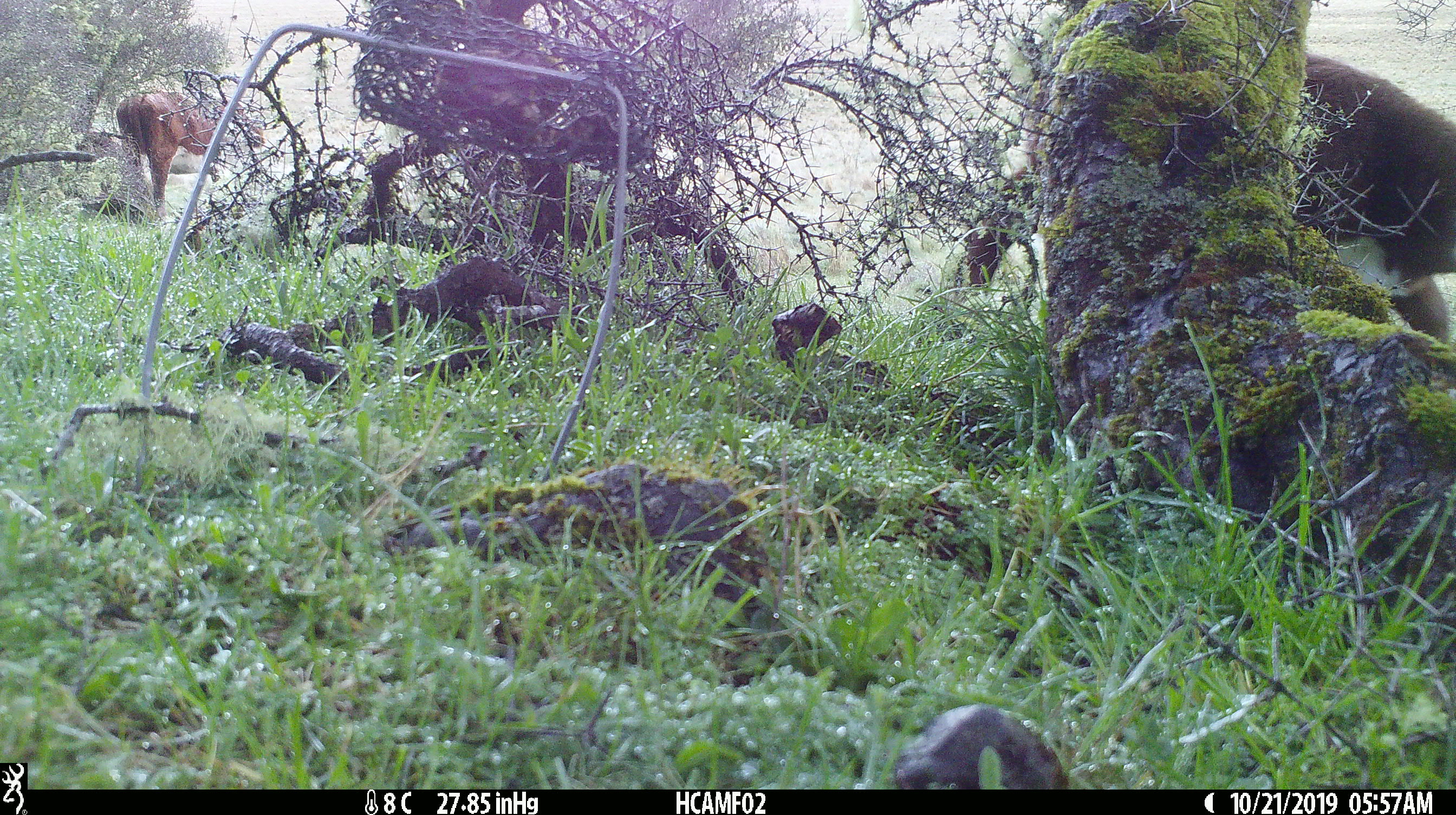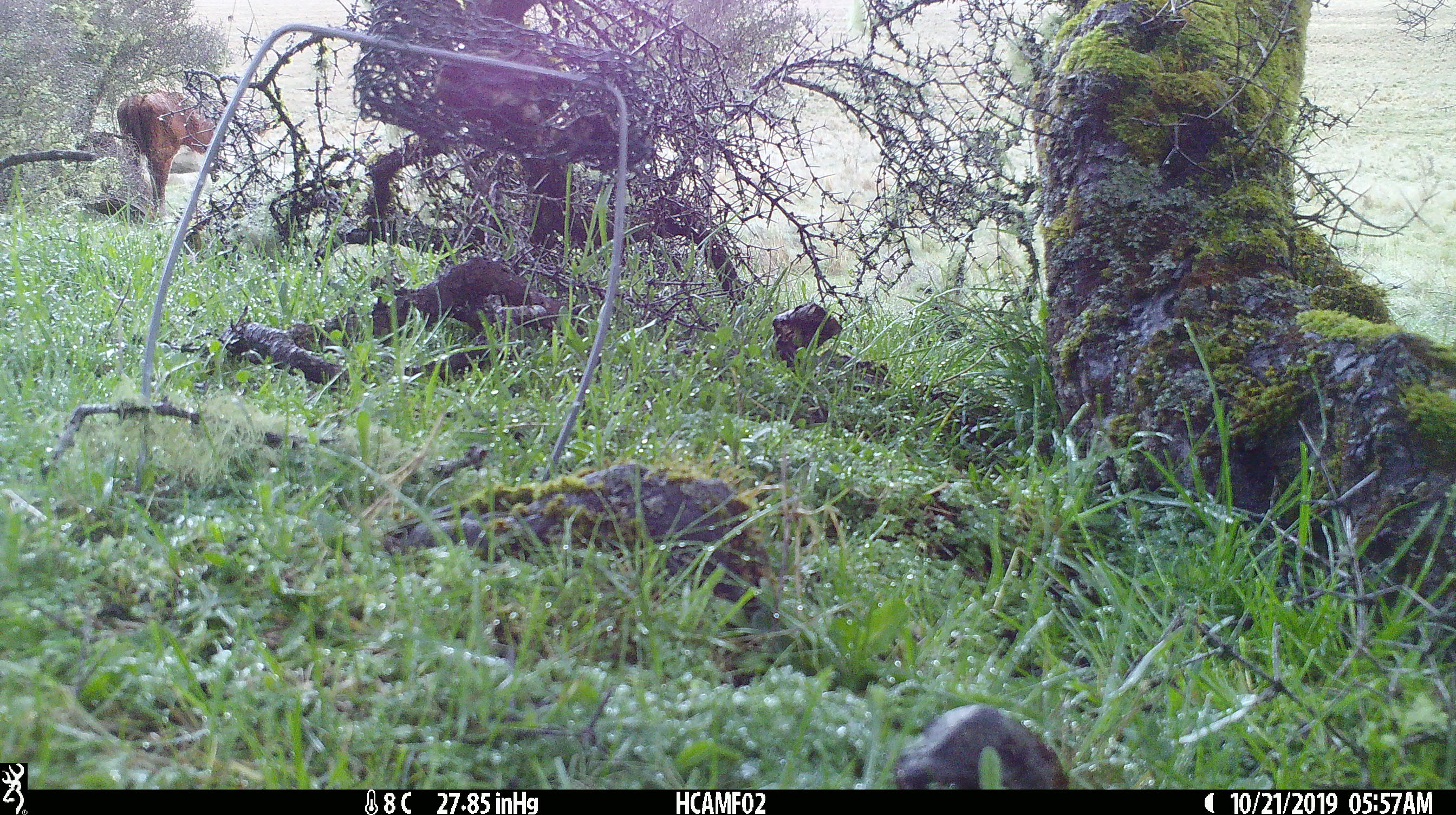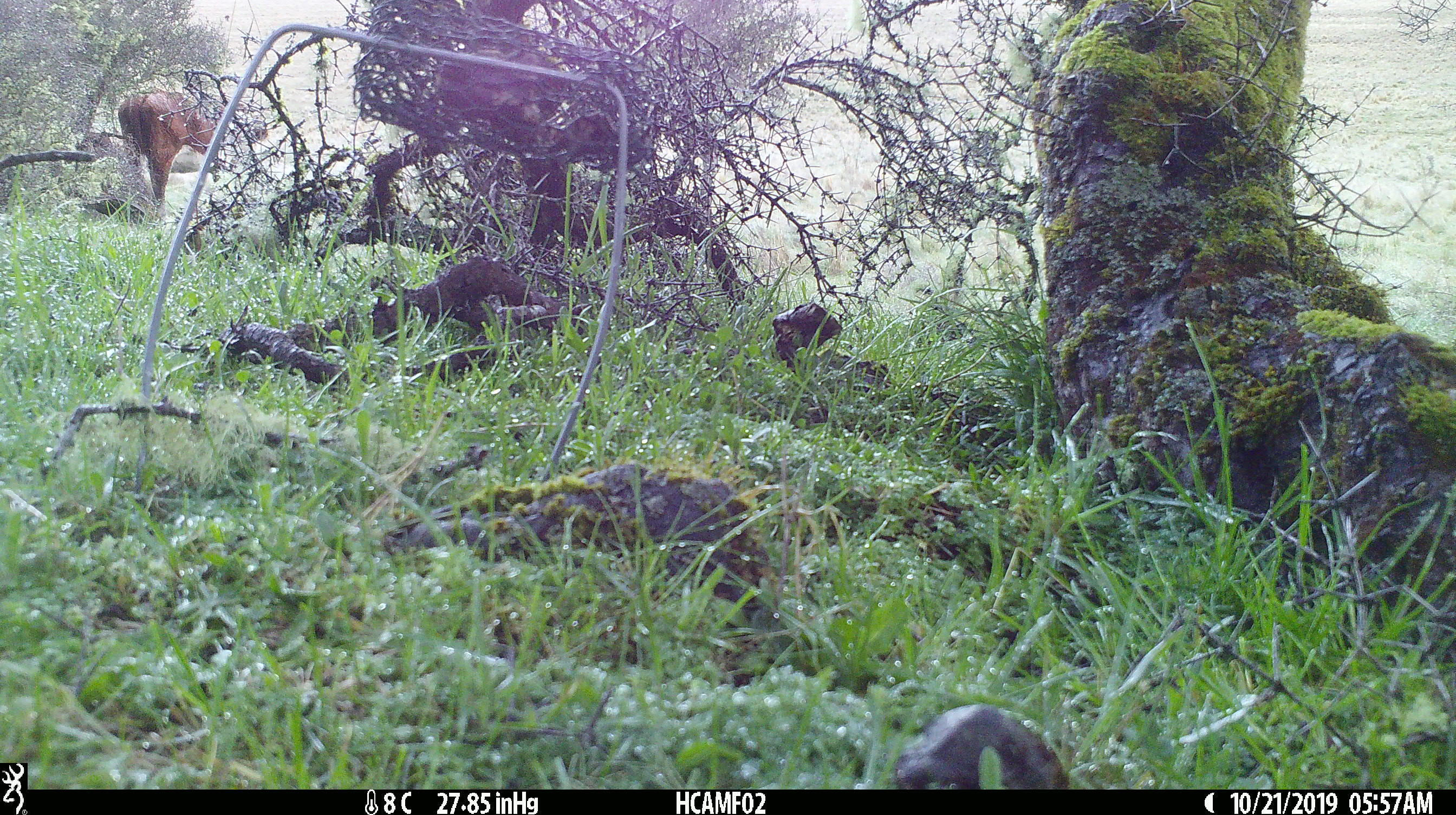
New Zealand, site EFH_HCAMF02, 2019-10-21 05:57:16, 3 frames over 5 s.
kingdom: Animalia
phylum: Chordata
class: Mammalia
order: Artiodactyla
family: Bovidae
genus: Bos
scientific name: Bos taurus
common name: domestic cow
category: cow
Cow (domestic cow) (Bos taurus).